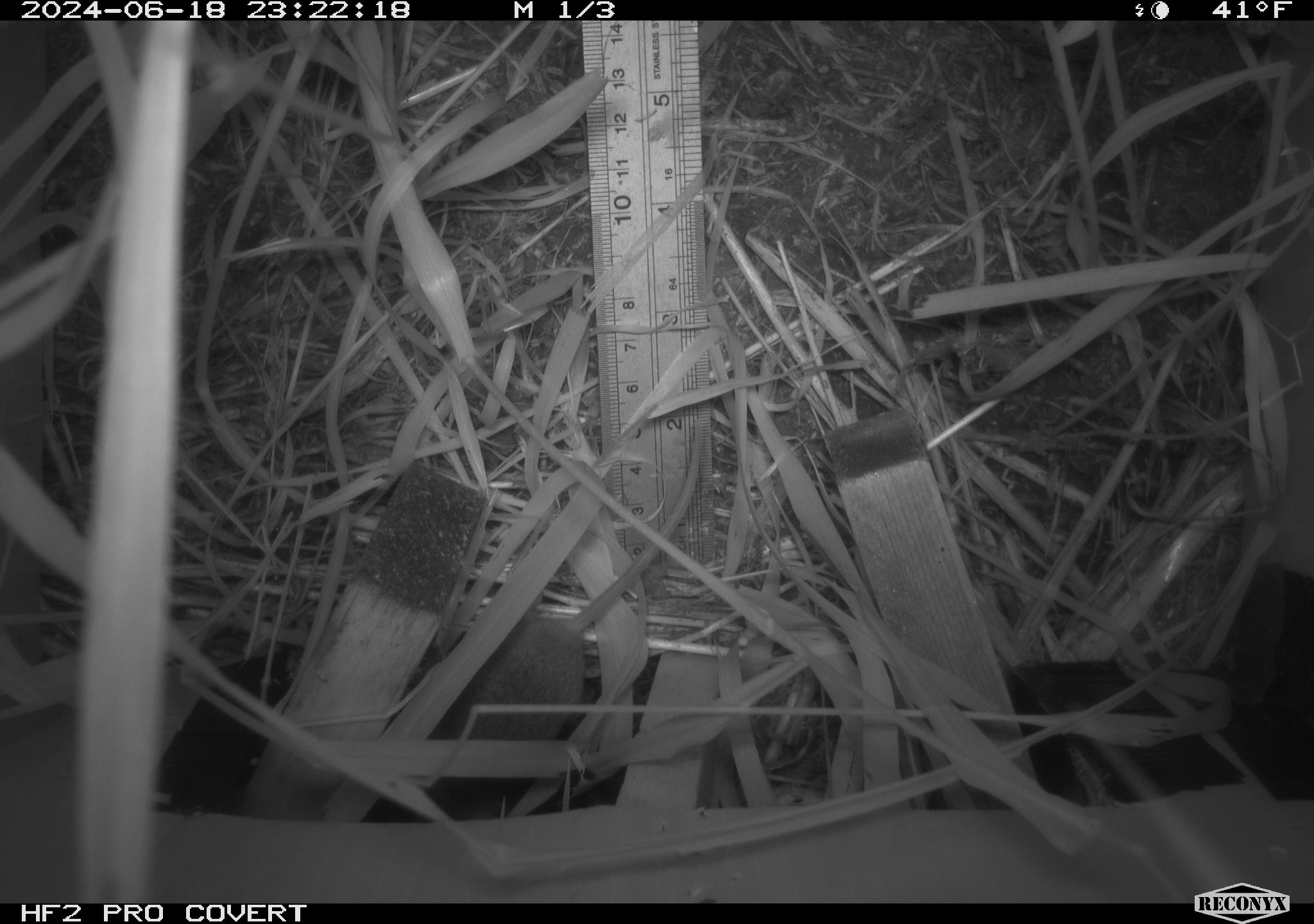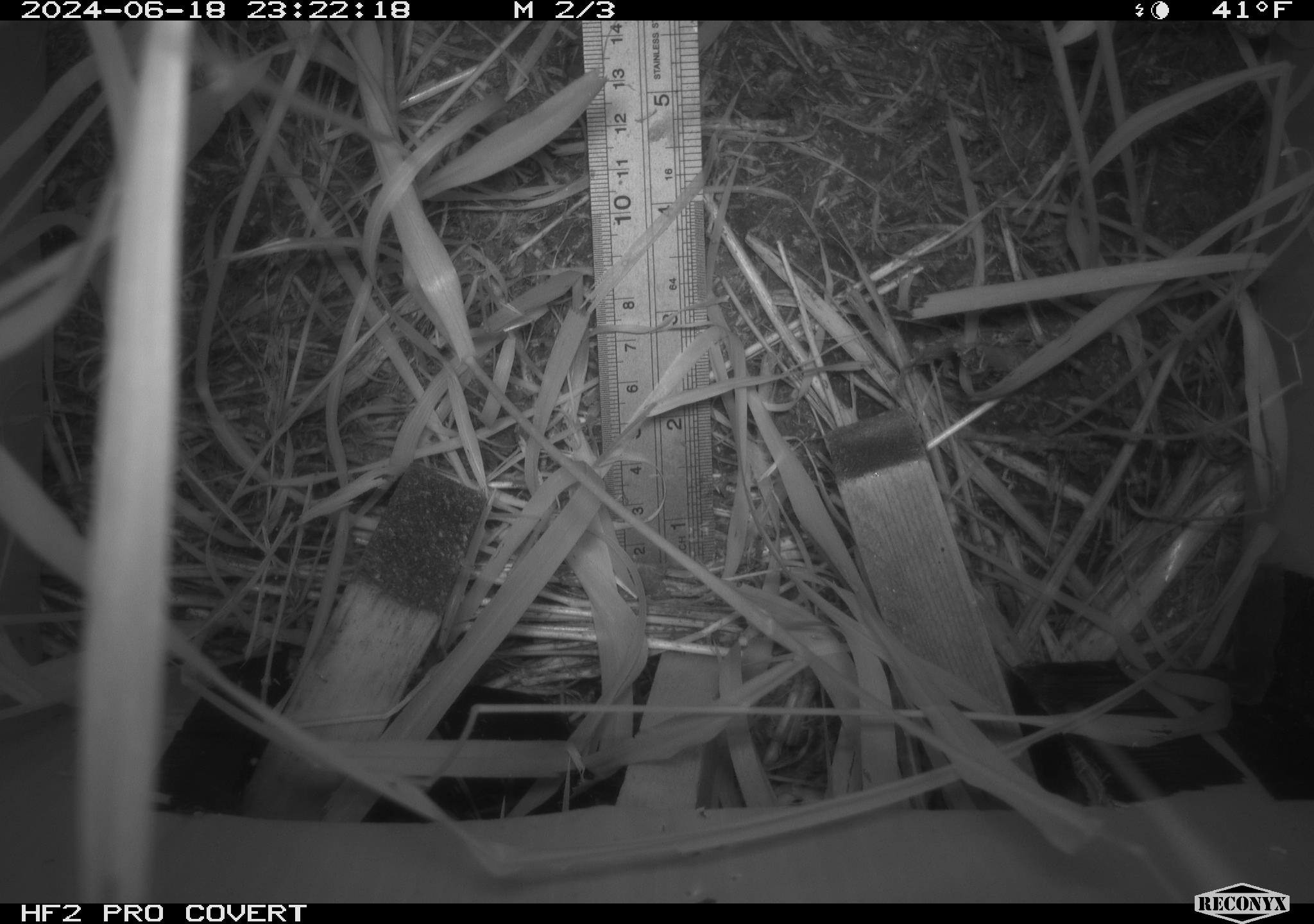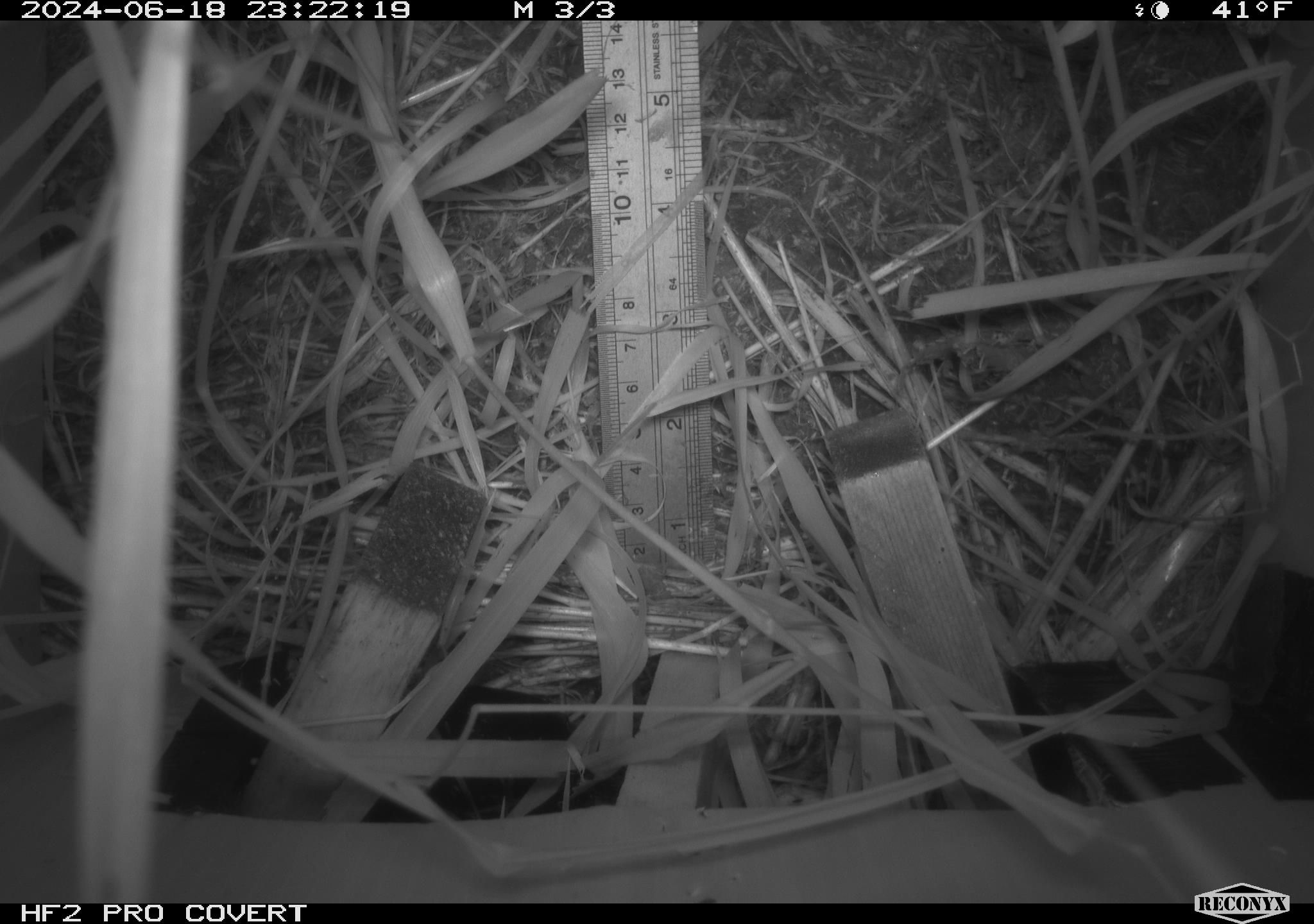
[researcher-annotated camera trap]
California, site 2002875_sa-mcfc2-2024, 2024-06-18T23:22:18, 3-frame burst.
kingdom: Animalia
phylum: Chordata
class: Mammalia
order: Rodentia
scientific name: Rodentia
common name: rodent